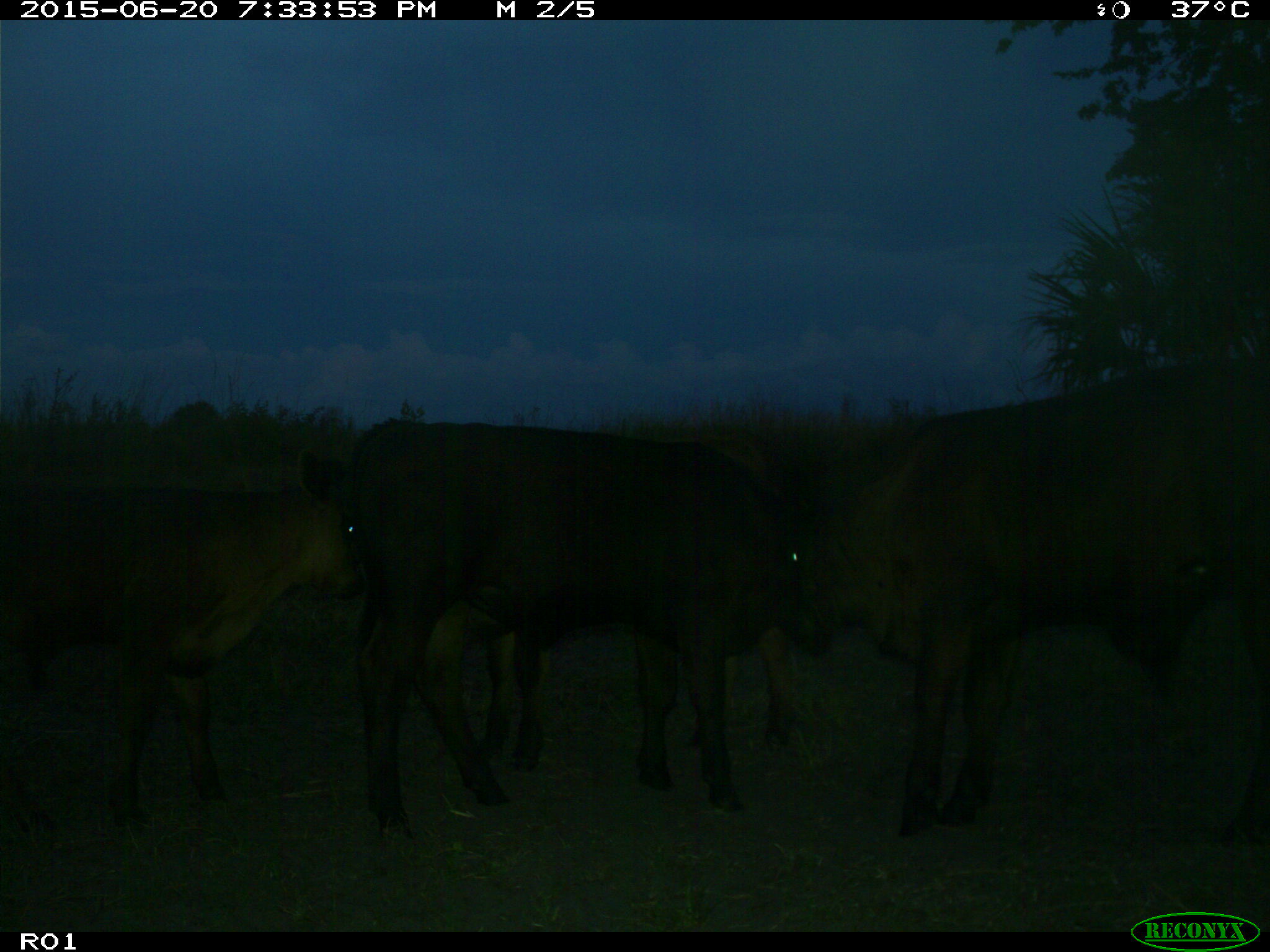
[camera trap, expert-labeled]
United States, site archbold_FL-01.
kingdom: Animalia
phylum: Chordata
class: Mammalia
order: Artiodactyla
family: Bovidae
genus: Bos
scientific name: Bos taurus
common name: domestic cow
Bos taurus (domestic cow).